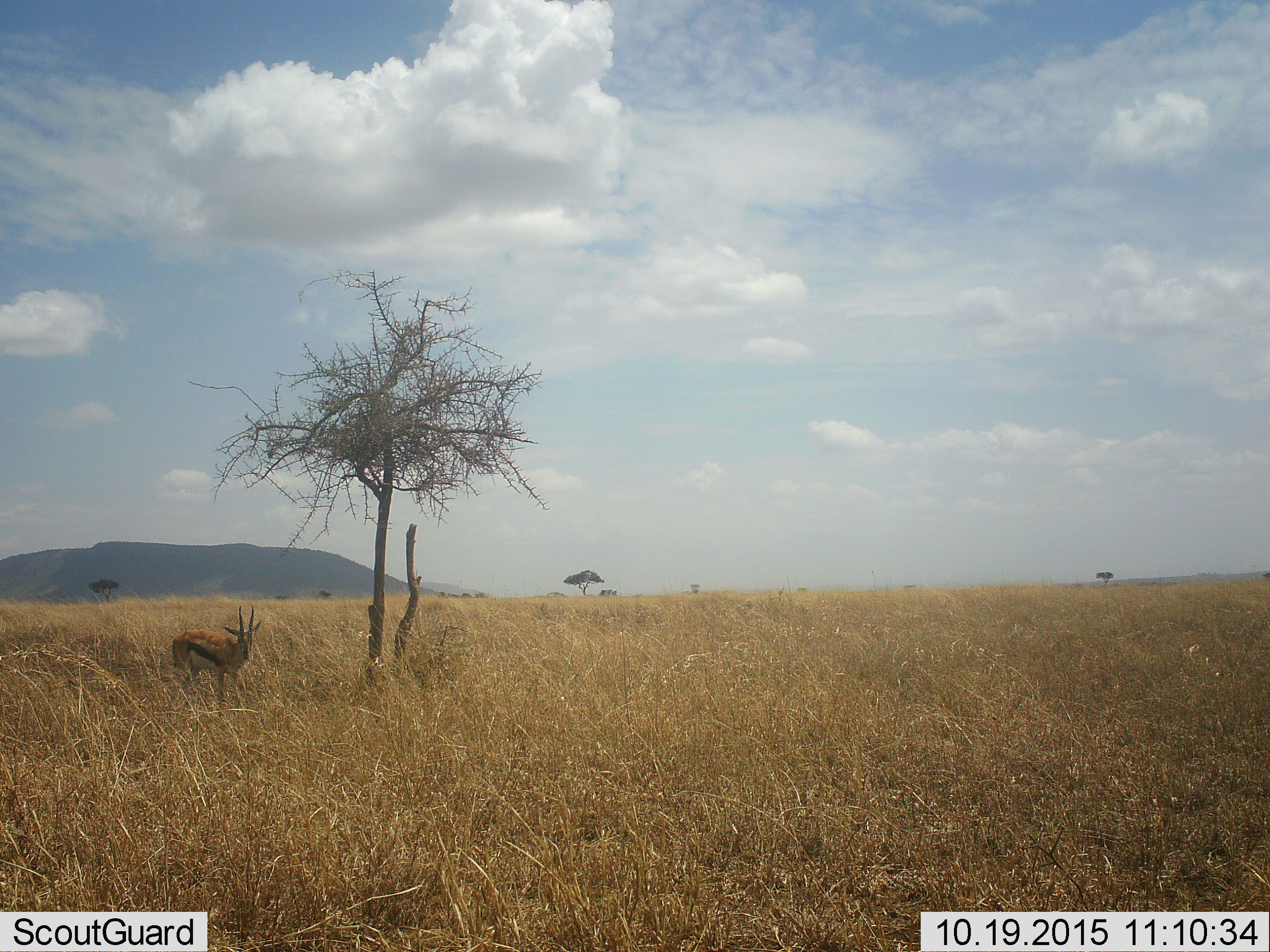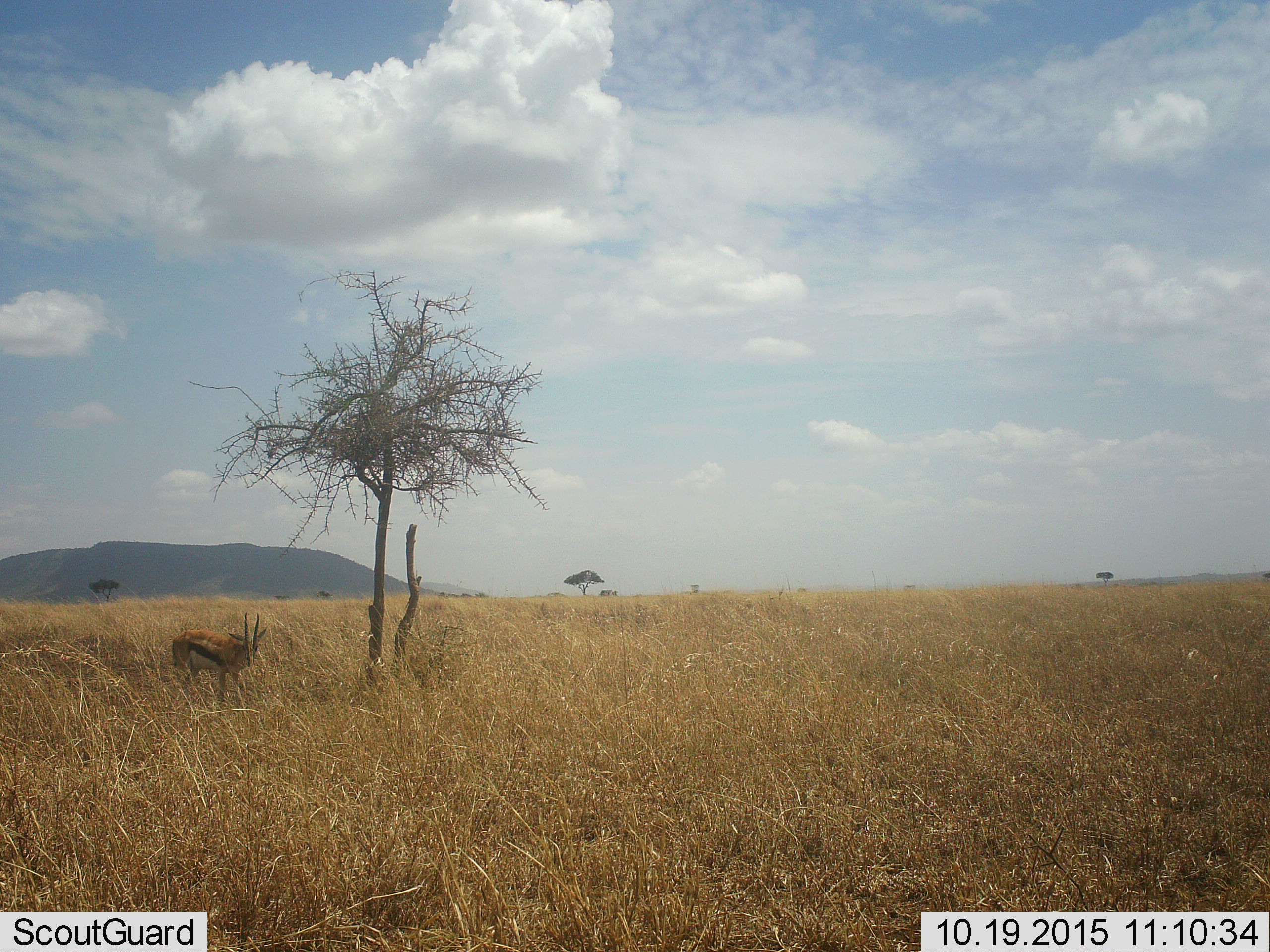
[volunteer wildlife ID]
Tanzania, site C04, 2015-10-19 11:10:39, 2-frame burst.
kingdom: Animalia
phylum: Chordata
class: Mammalia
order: Artiodactyla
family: Bovidae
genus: Eudorcas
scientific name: Eudorcas thomsonii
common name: thomson's gazelle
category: gazellethomsons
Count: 1.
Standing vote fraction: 94%.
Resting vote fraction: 0%.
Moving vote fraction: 12%.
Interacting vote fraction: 0%.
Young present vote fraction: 0%.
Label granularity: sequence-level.